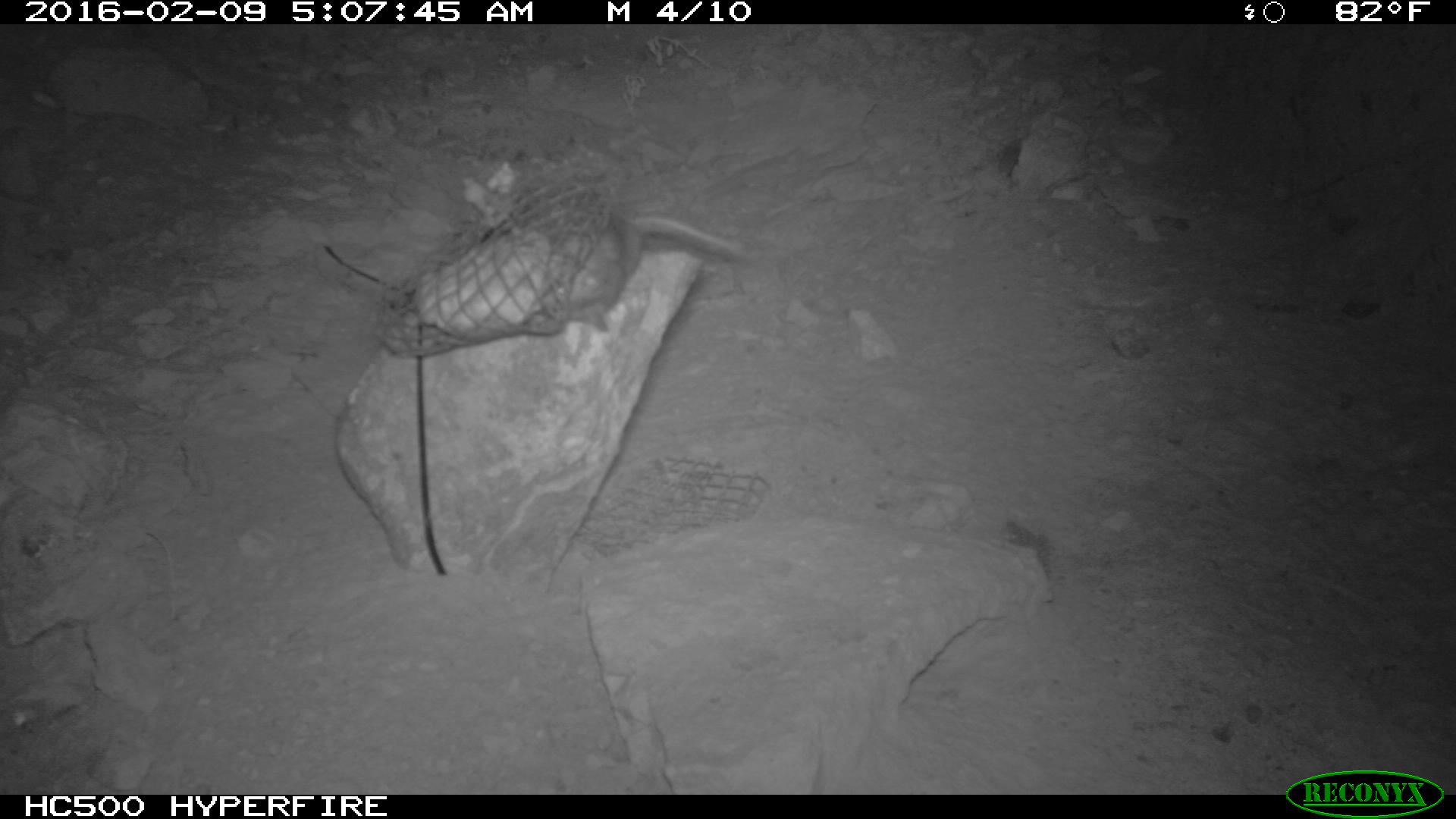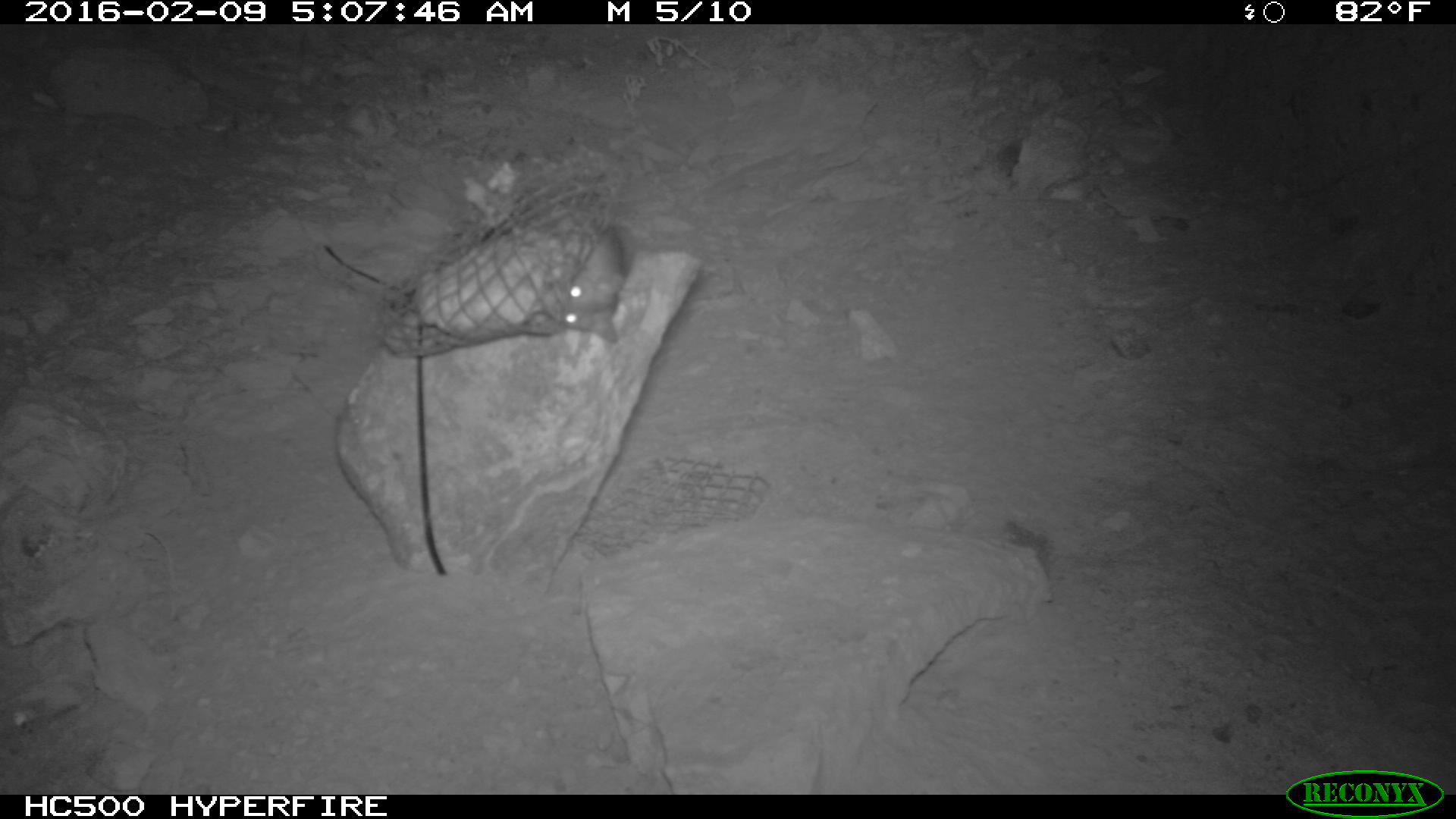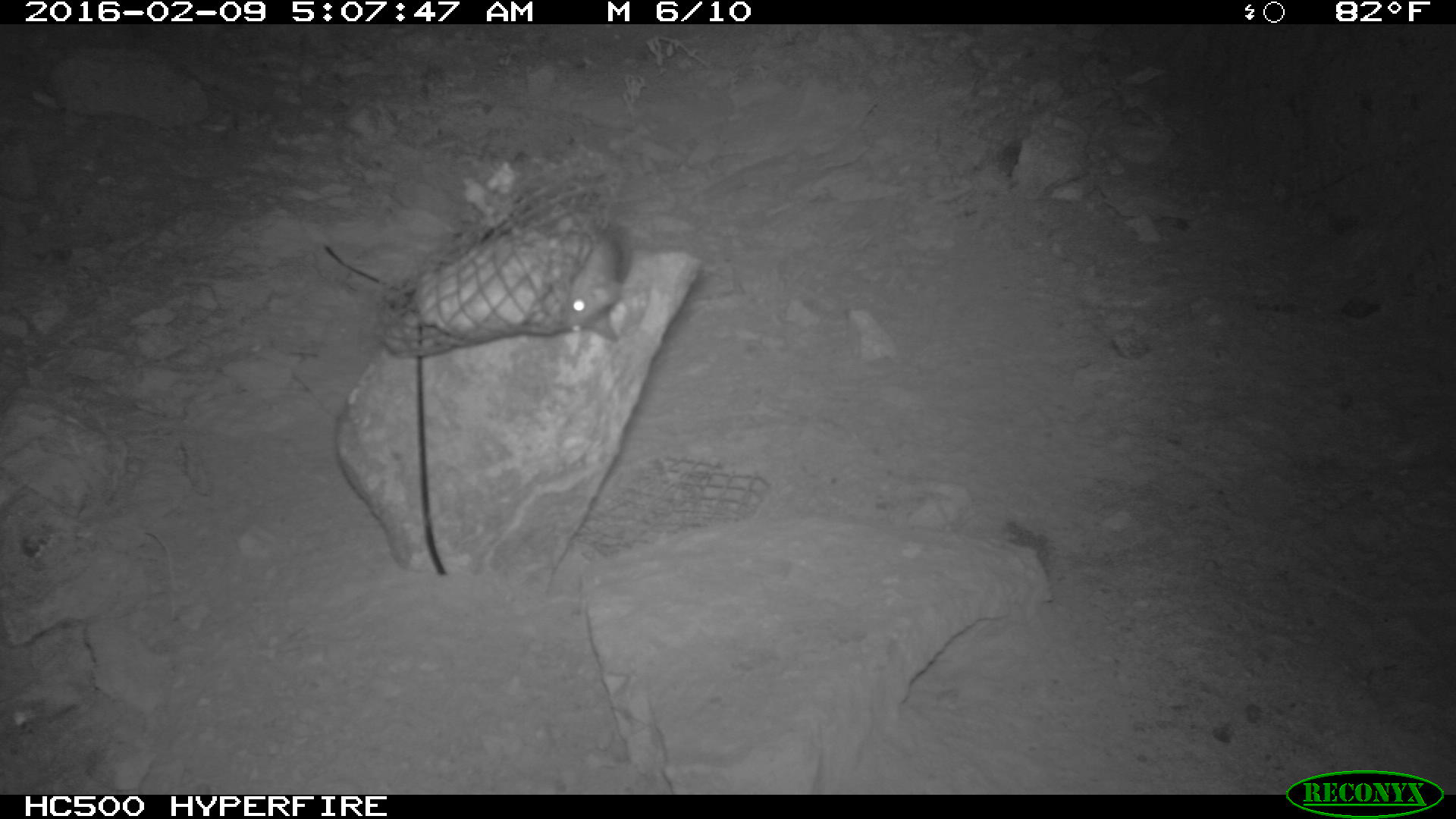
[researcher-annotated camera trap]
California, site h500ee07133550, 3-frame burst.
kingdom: Animalia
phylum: Chordata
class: Mammalia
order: Rodentia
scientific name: Rodentia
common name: rodent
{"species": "rodent (Rodentia)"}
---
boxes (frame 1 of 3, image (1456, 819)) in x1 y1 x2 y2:
rodent: 541 184 745 329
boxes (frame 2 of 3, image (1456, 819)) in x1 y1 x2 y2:
rodent: 541 221 637 344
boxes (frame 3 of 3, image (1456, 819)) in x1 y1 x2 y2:
rodent: 551 227 629 339